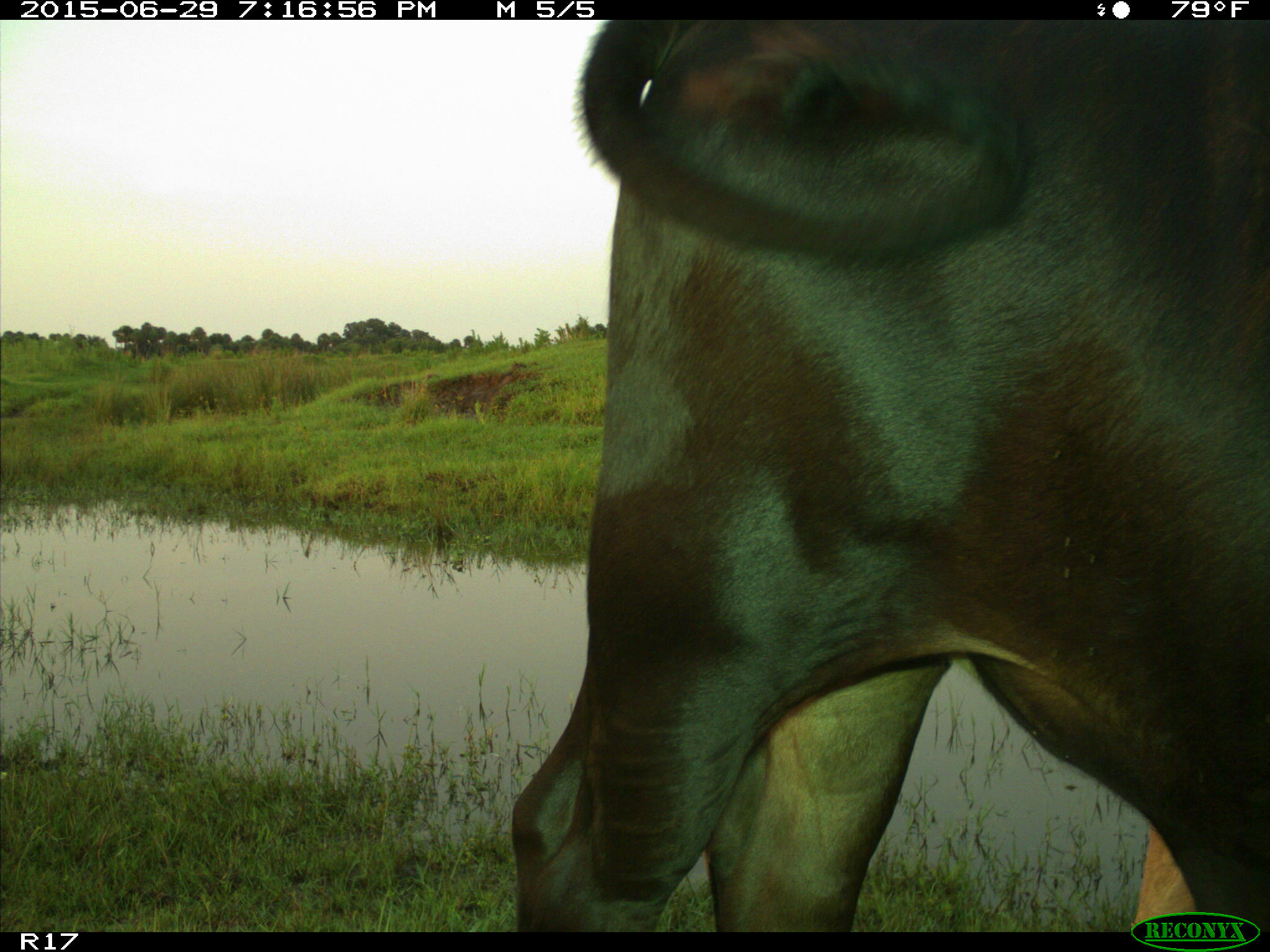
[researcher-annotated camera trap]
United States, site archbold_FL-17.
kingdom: Animalia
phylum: Chordata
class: Mammalia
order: Artiodactyla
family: Bovidae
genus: Bos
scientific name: Bos taurus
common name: domestic cow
Bos taurus (domestic cow).